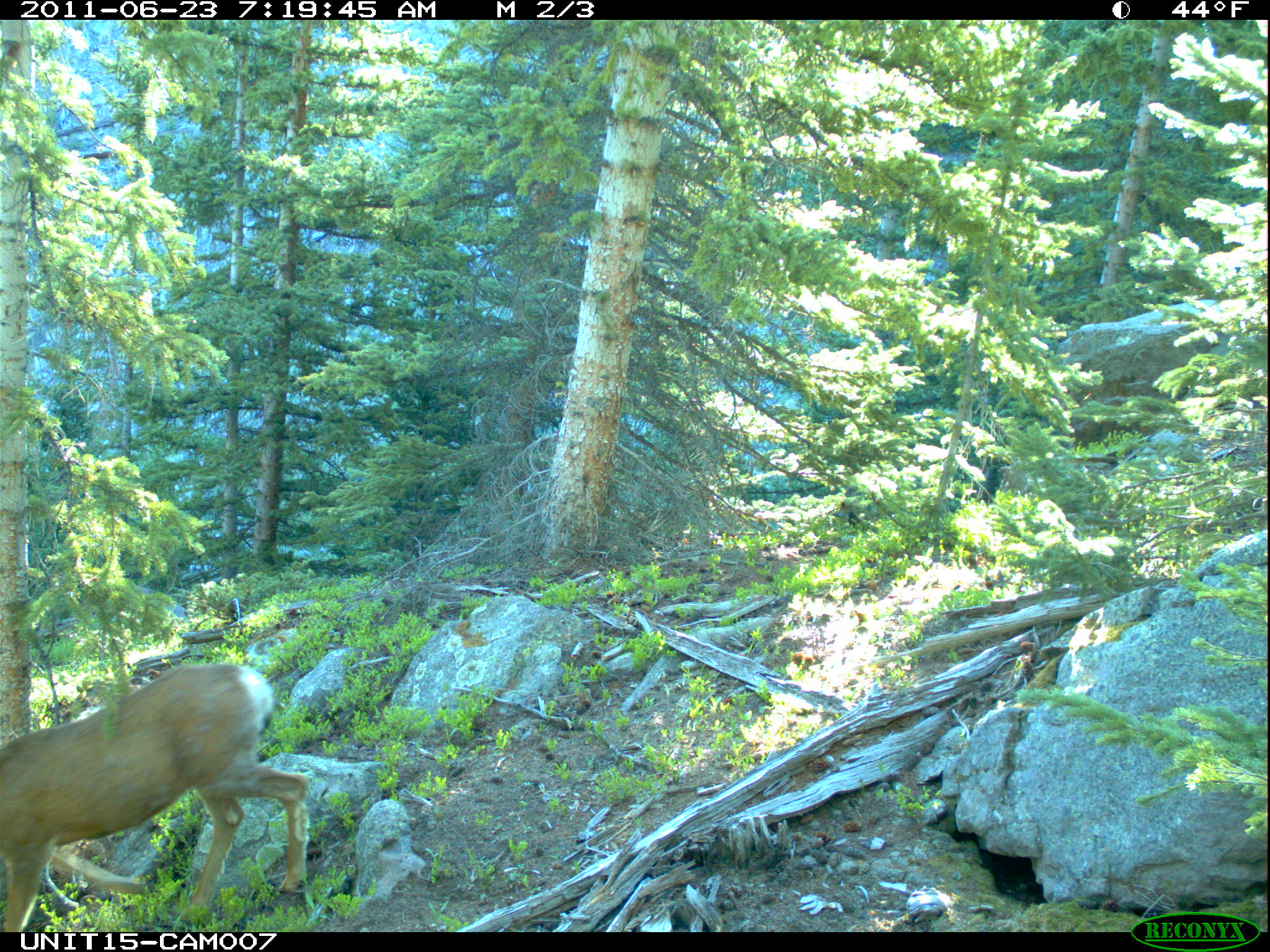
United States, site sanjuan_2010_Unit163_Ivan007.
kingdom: Animalia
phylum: Chordata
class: Mammalia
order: Artiodactyla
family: Cervidae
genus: Odocoileus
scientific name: Odocoileus hemionus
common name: mule deer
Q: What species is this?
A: Odocoileus hemionus (mule deer).